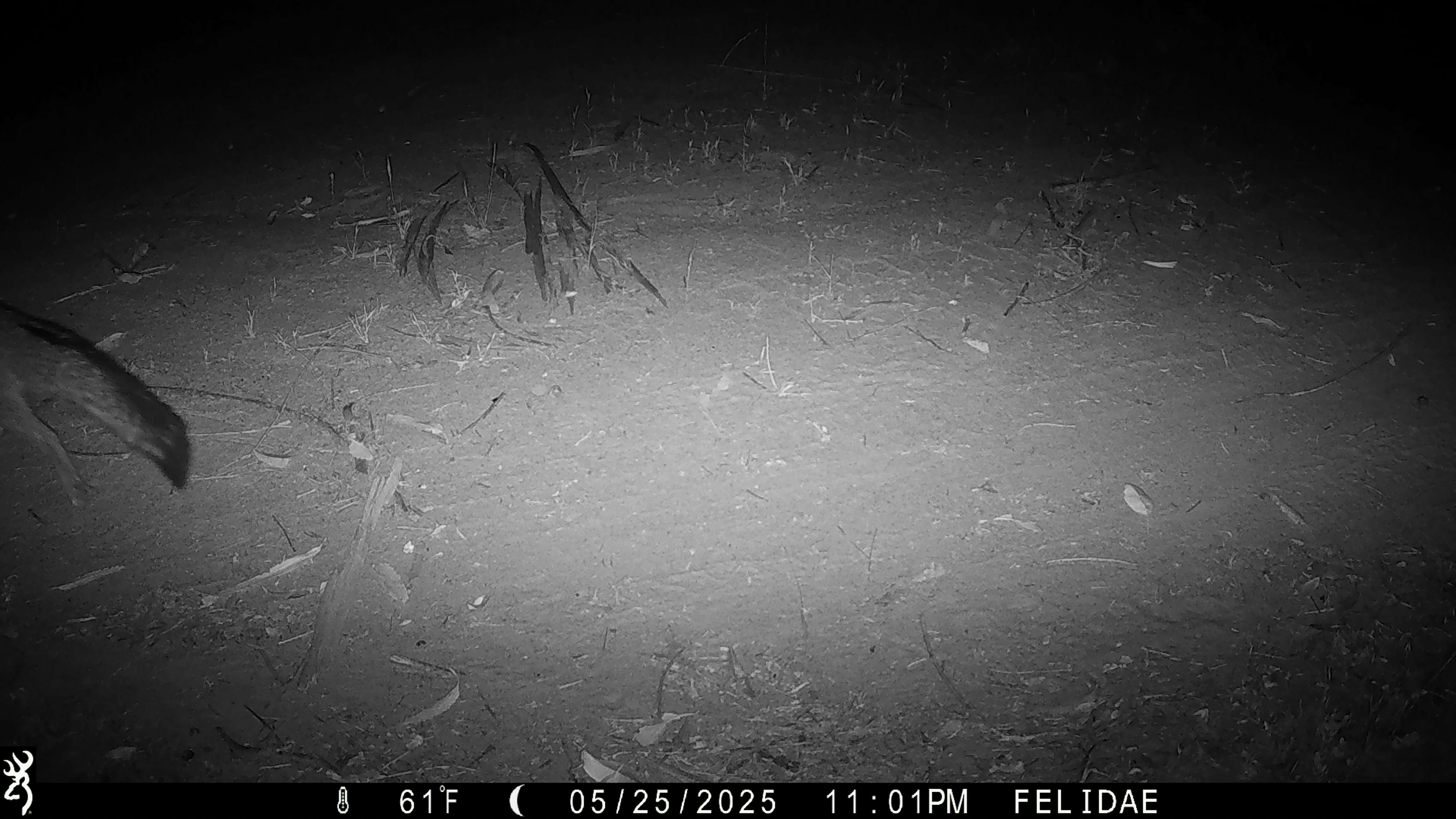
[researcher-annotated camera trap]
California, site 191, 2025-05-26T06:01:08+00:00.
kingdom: Animalia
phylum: Chordata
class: Mammalia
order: Carnivora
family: Canidae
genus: Urocyon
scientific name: Urocyon cinereoargenteus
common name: gray fox